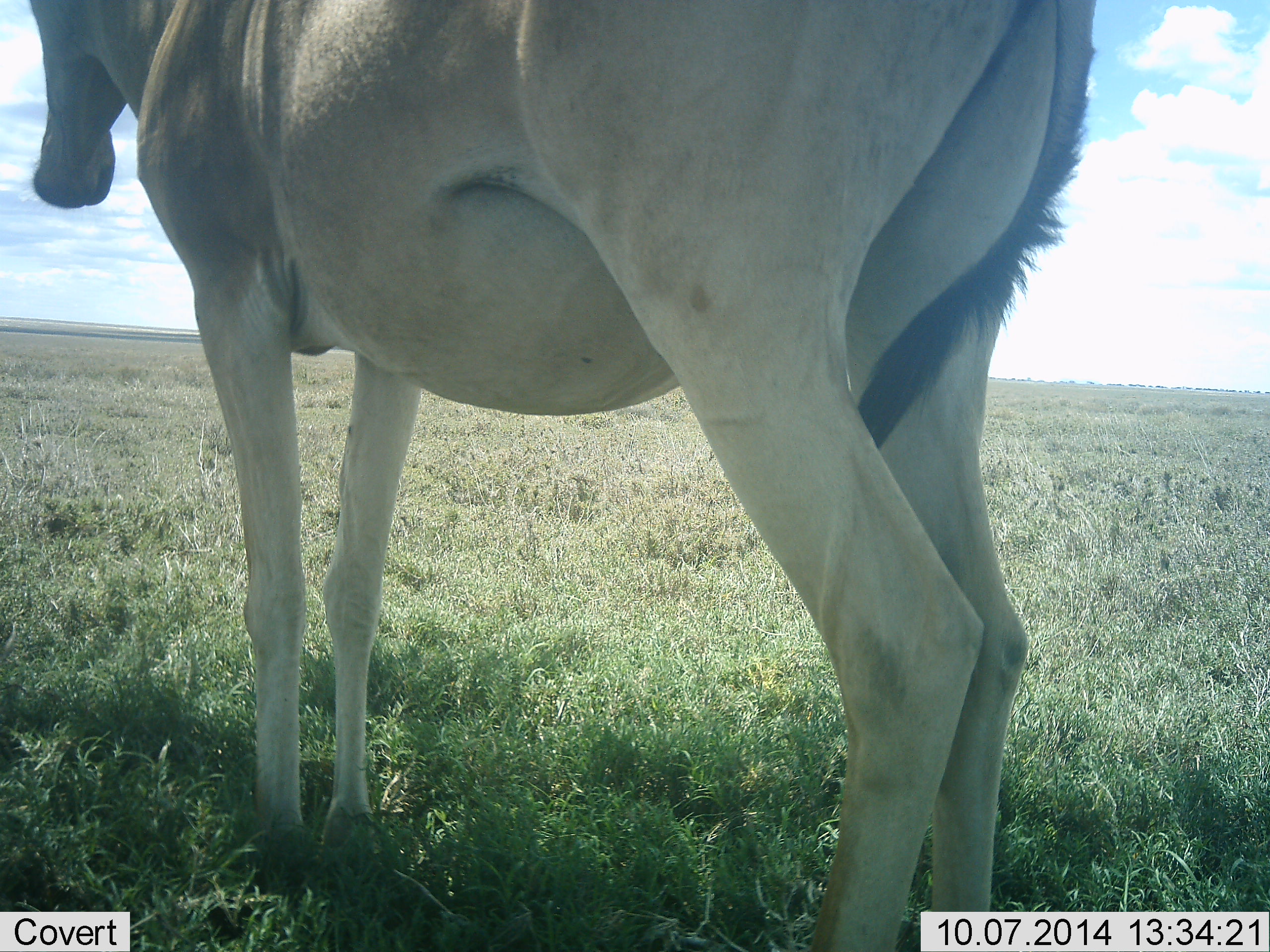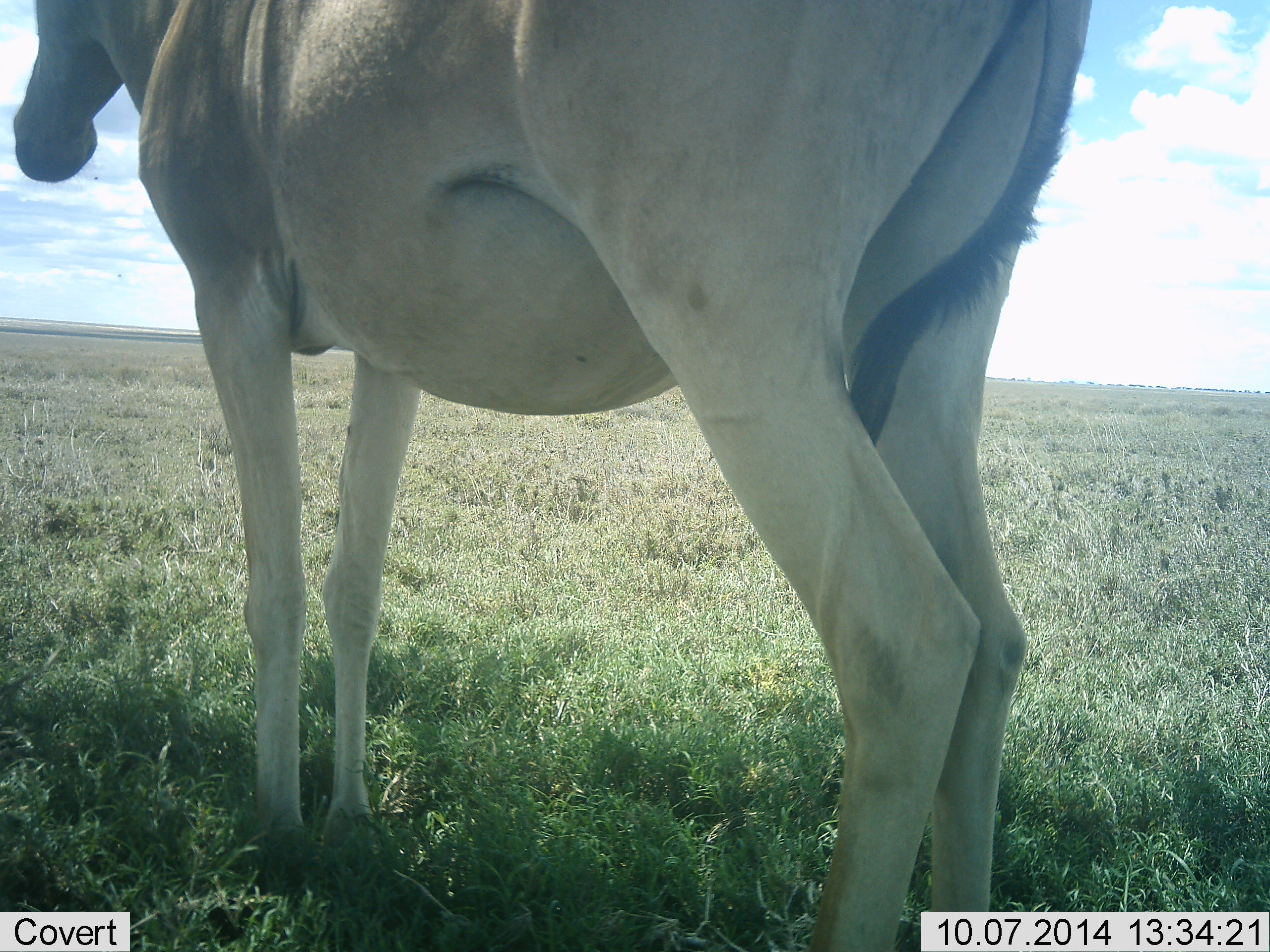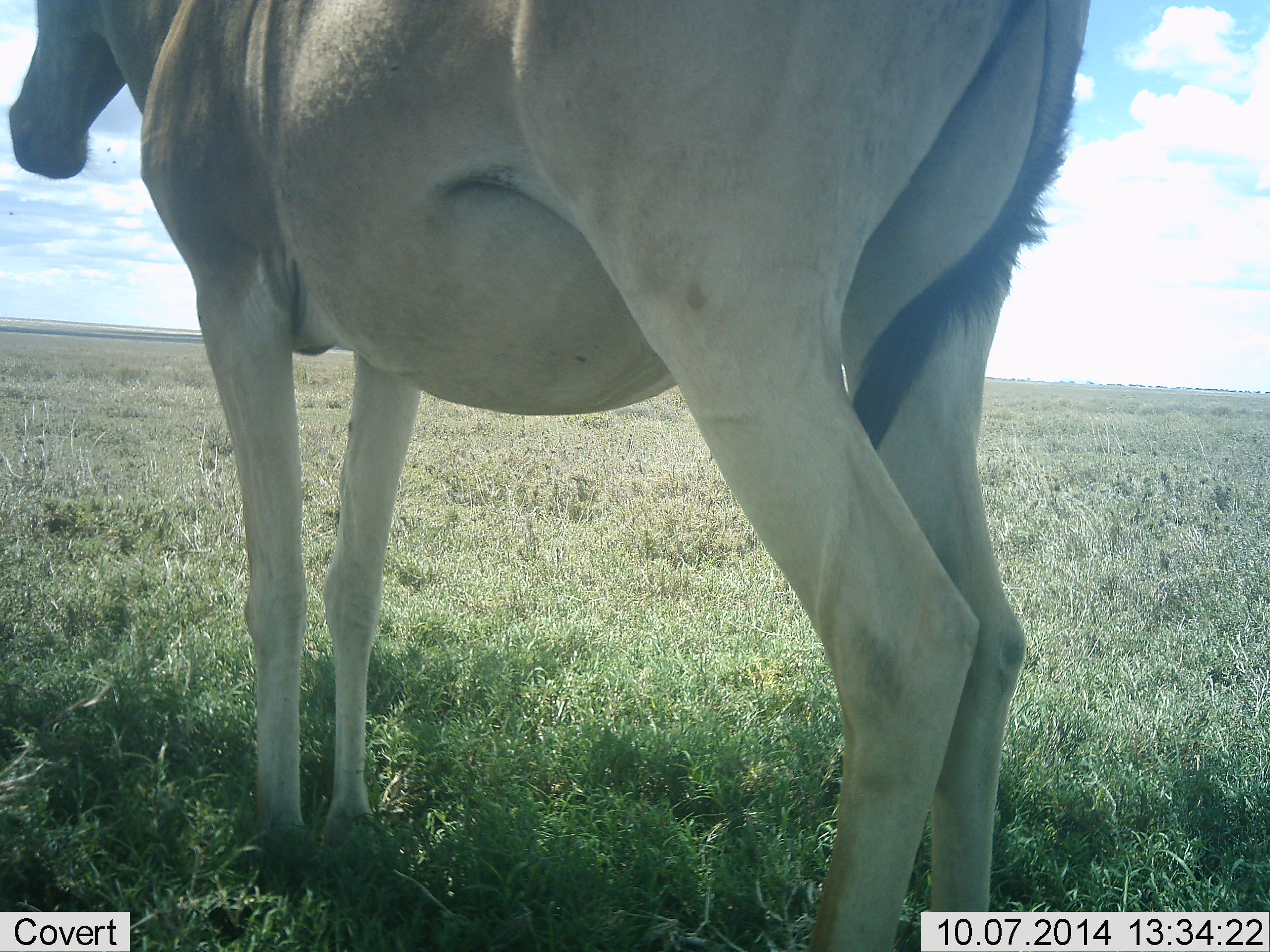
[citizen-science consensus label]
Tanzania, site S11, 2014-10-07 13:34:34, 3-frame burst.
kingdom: Animalia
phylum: Chordata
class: Mammalia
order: Artiodactyla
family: Bovidae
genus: Alcelaphus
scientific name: Alcelaphus buselaphus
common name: hartebeest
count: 1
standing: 90%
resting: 0%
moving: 10%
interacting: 0%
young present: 0%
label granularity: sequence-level